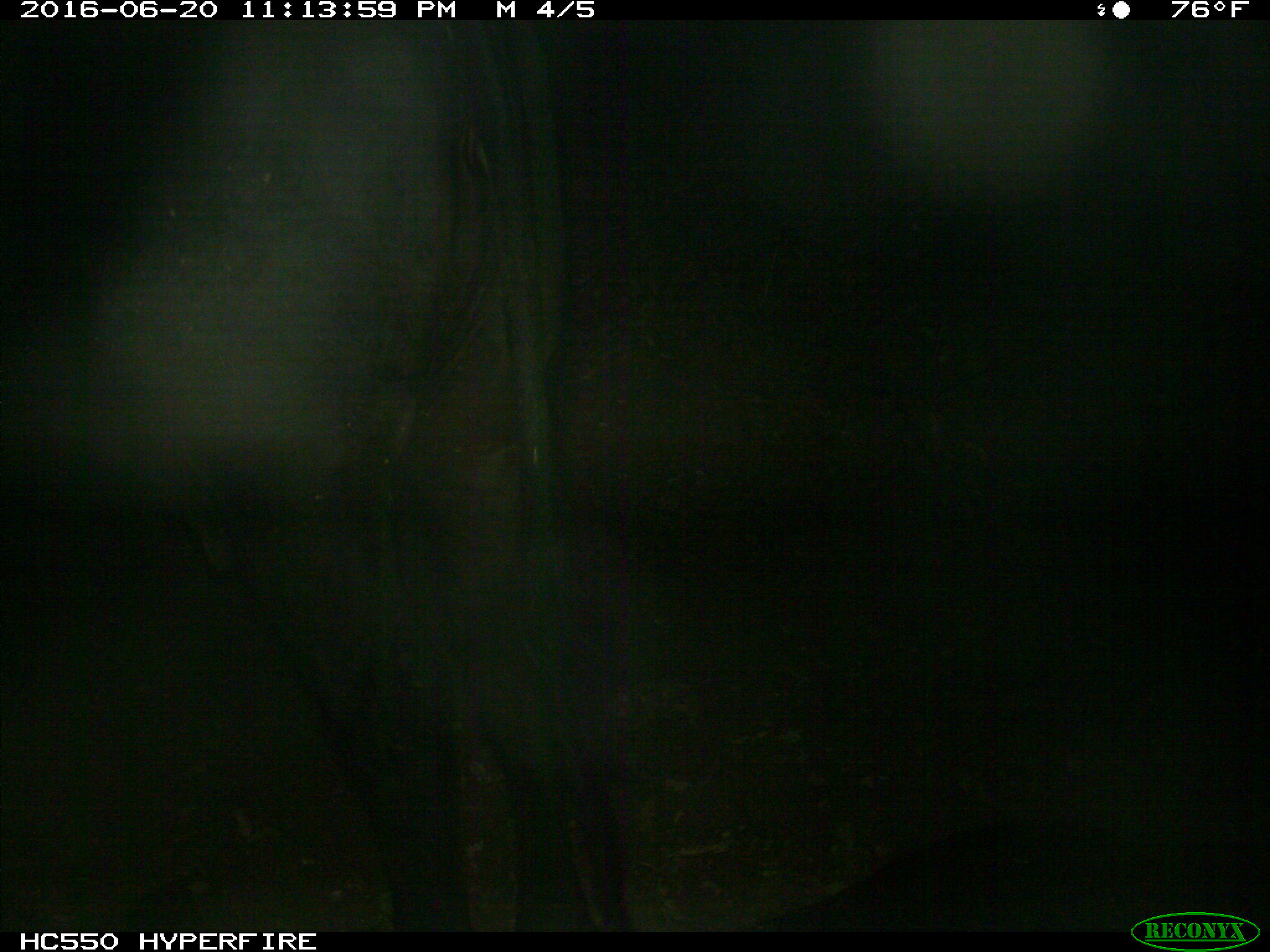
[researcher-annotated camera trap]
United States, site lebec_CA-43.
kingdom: Animalia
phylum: Chordata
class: Mammalia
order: Artiodactyla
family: Bovidae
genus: Bos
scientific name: Bos taurus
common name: domestic cow